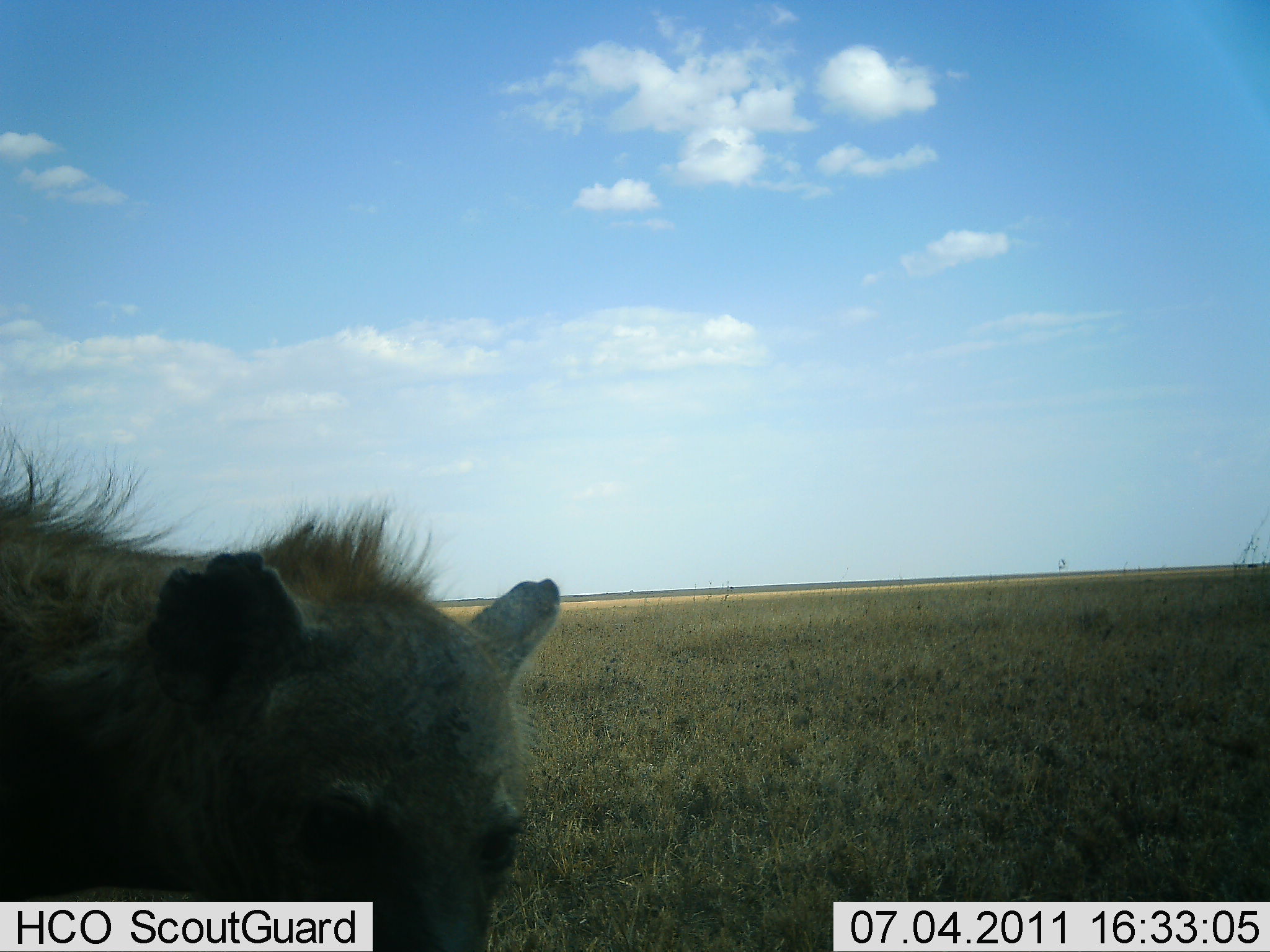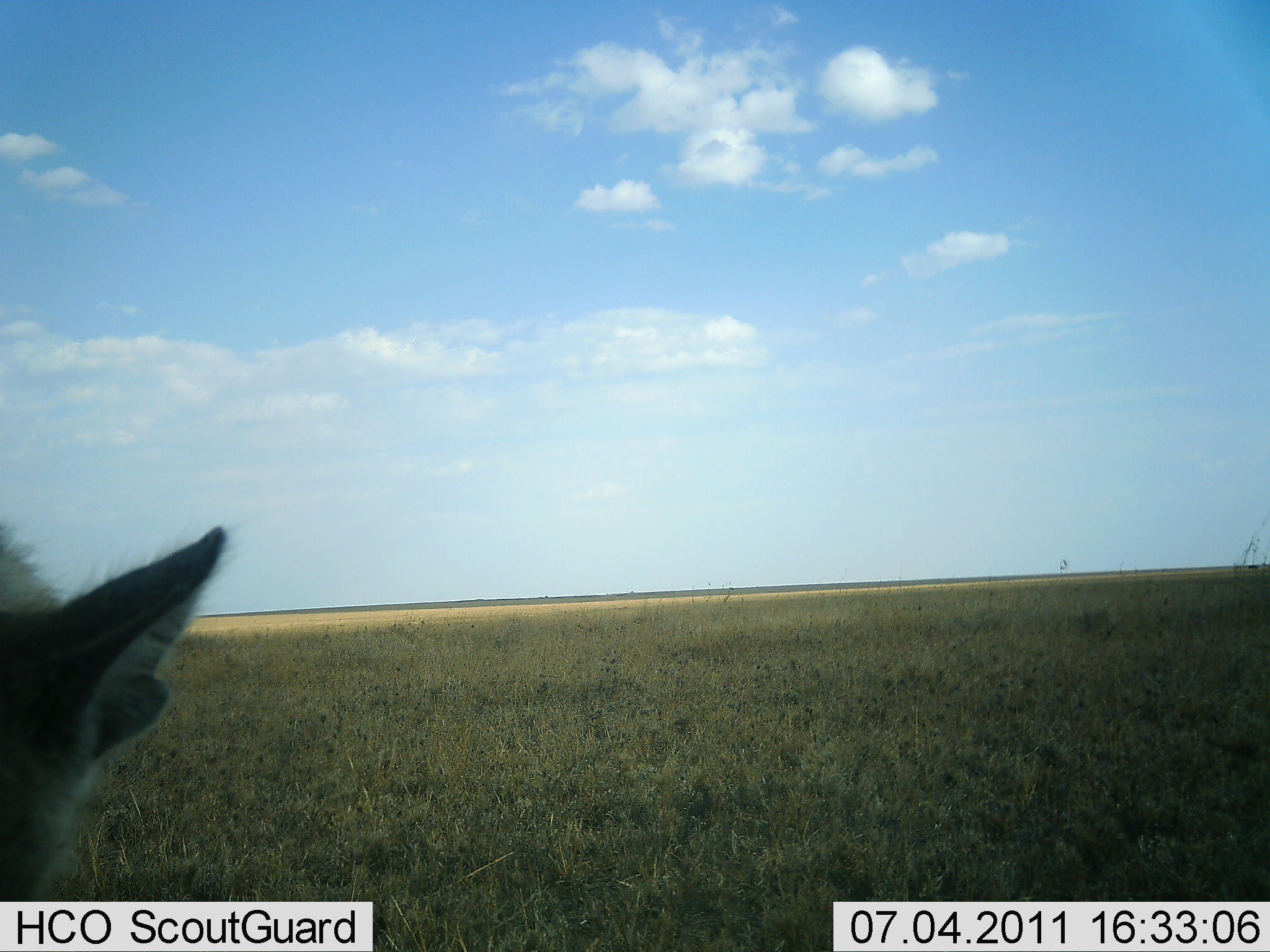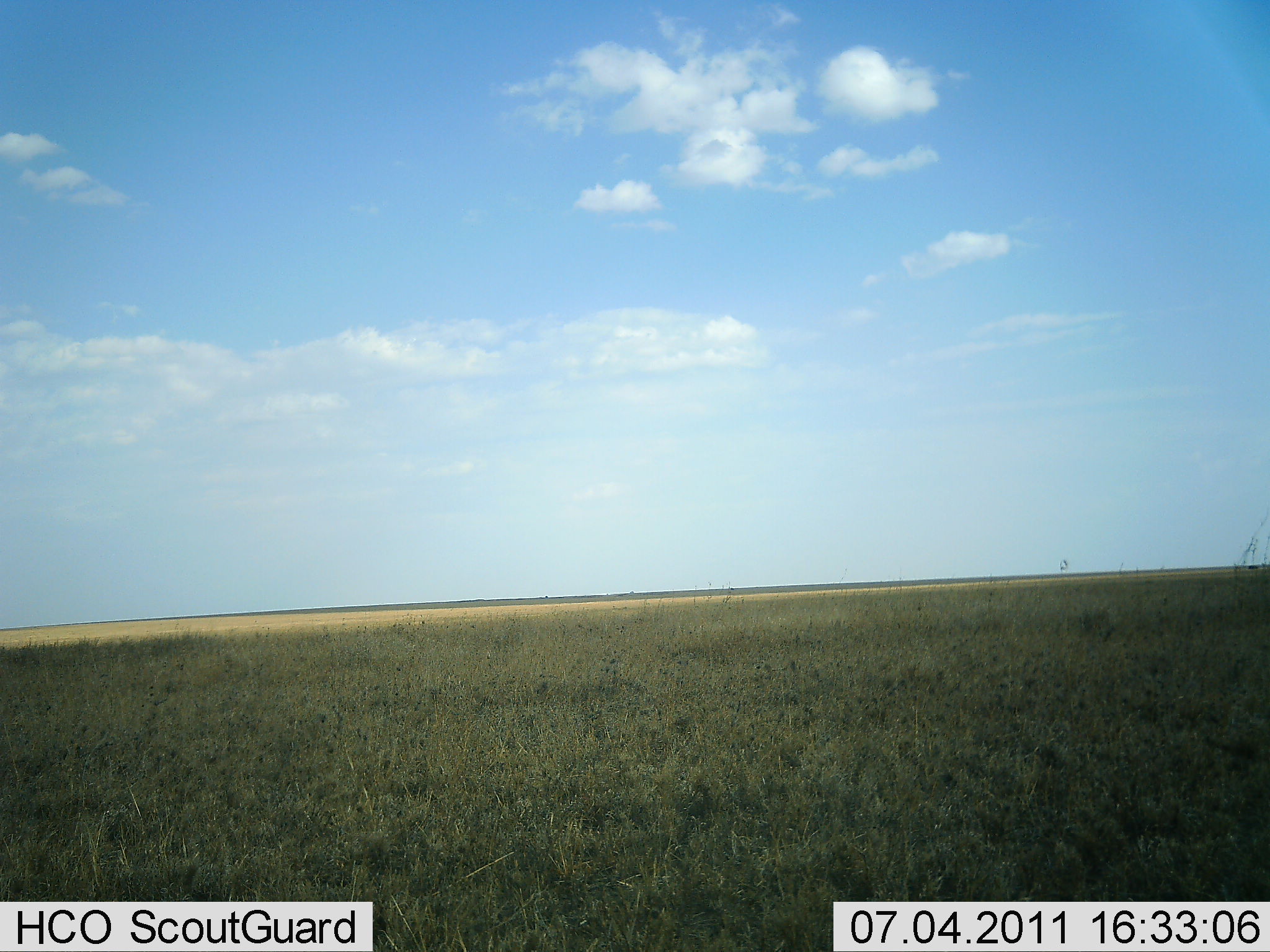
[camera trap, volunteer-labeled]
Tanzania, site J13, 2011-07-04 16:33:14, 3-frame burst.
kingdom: Animalia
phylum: Chordata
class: Mammalia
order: Carnivora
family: Hyaenidae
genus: Crocuta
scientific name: Crocuta crocuta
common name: spotted hyena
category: hyenaspotted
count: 1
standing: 23%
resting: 0%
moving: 77%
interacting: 8%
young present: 0%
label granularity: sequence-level